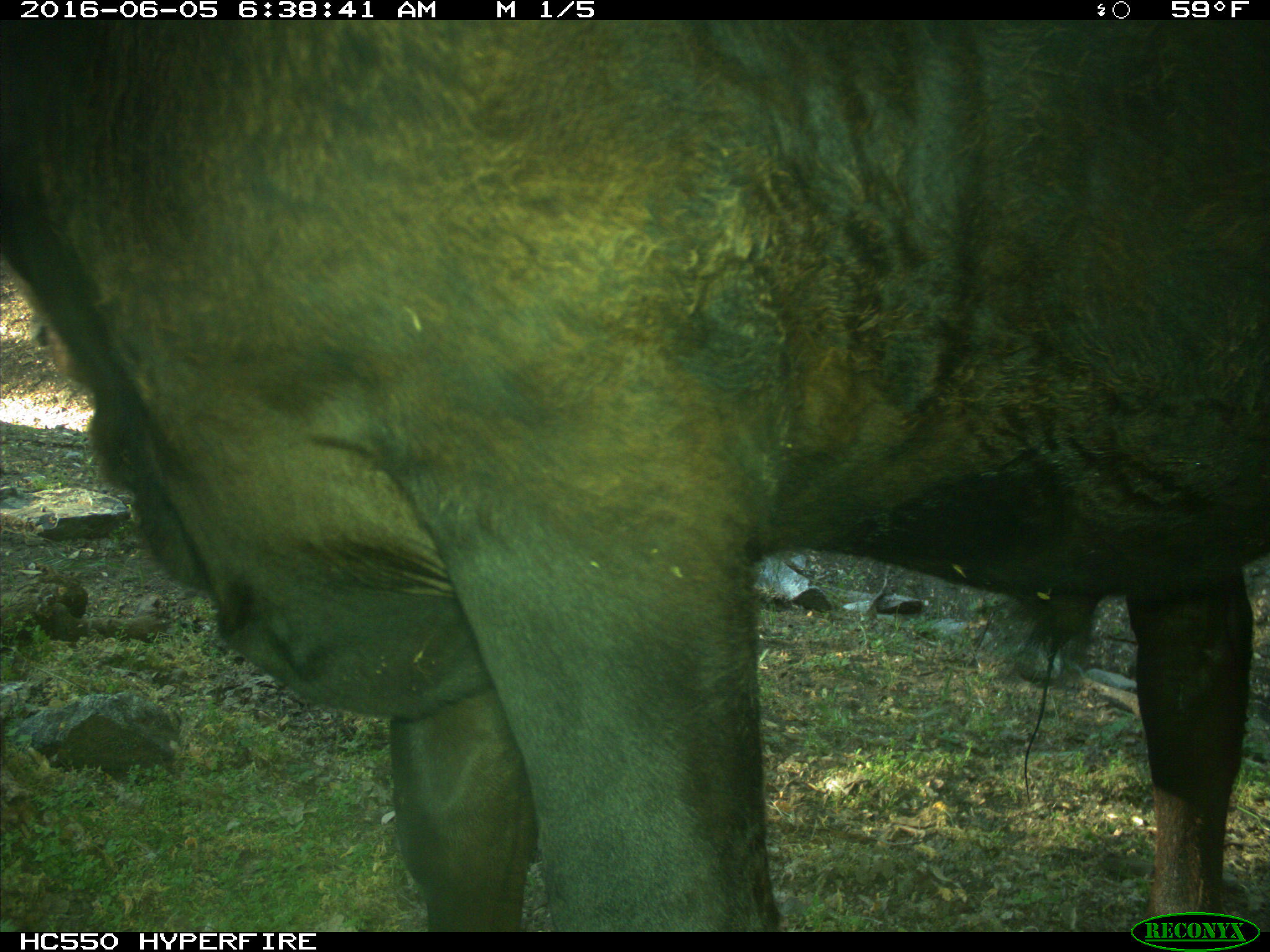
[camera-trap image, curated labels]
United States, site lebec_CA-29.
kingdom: Animalia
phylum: Chordata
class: Mammalia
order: Artiodactyla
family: Bovidae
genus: Bos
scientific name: Bos taurus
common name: domestic cow